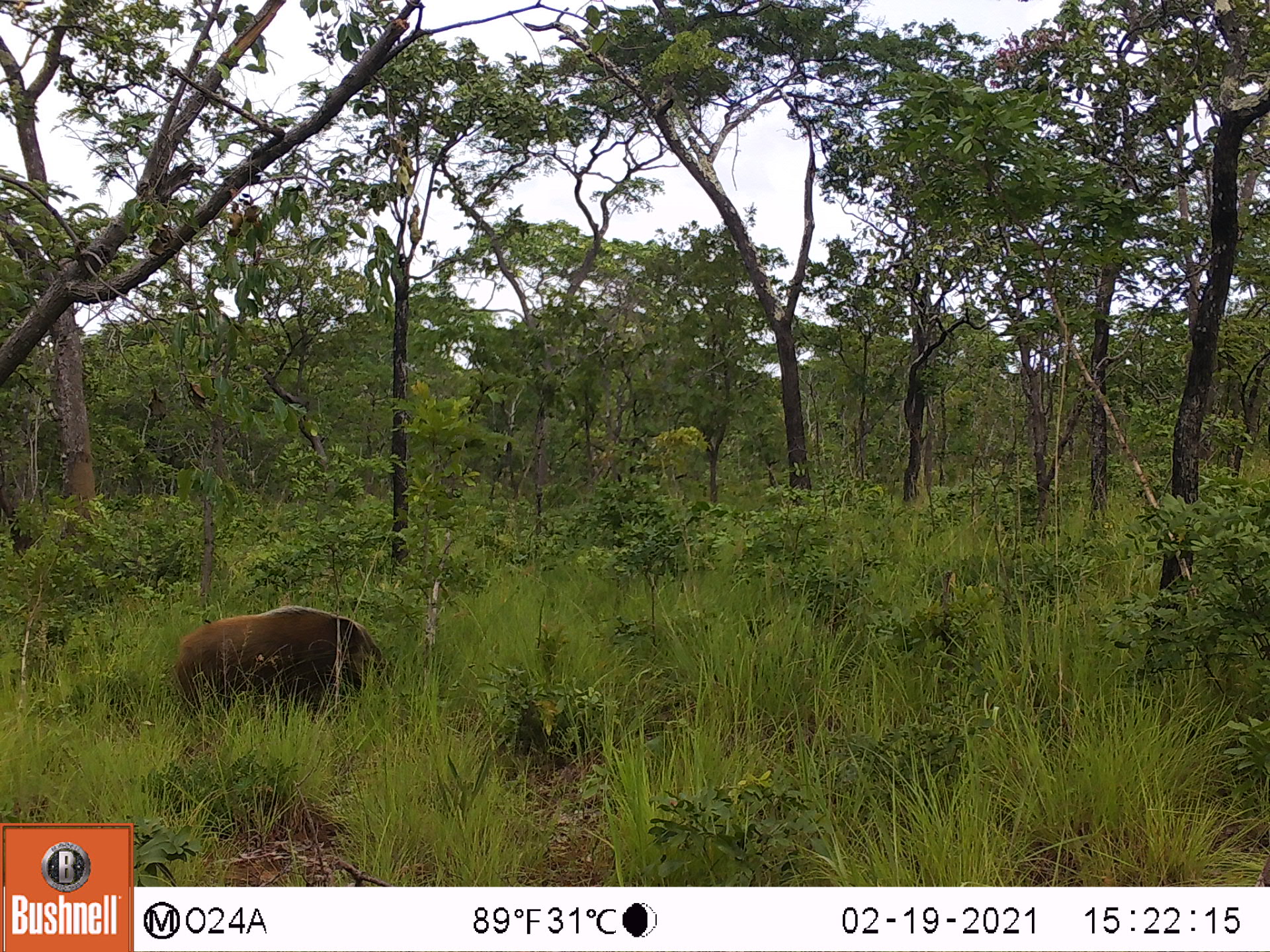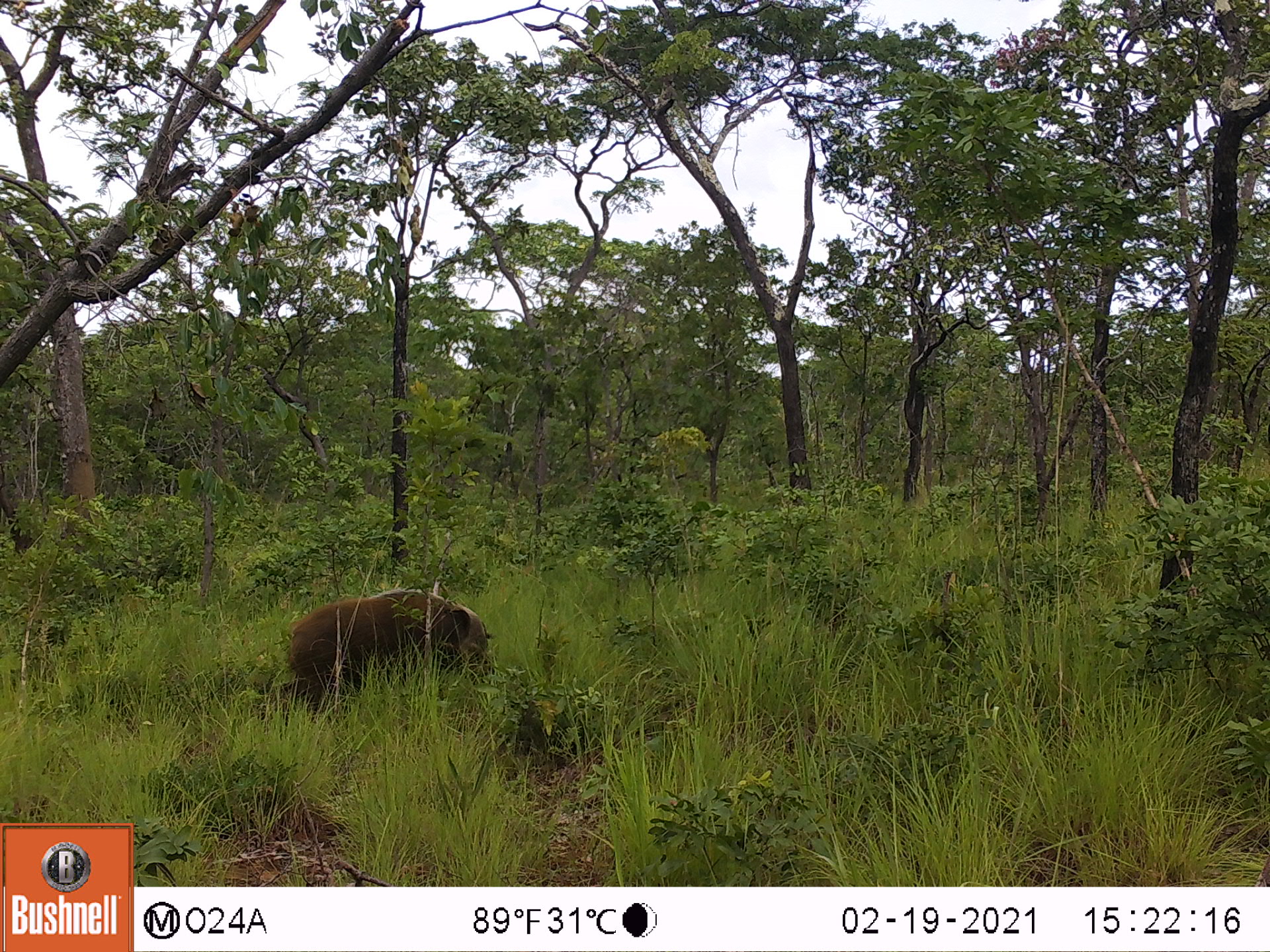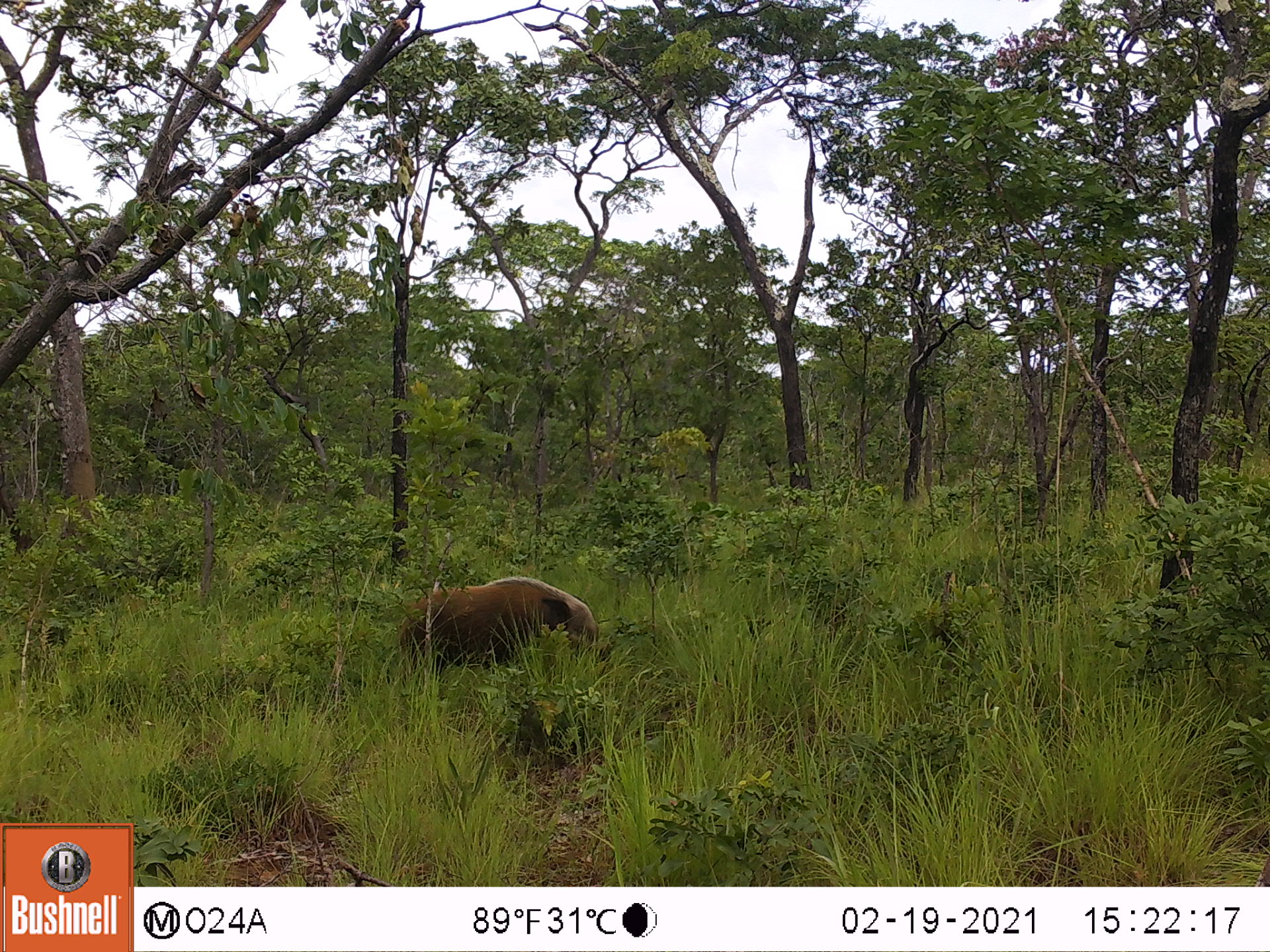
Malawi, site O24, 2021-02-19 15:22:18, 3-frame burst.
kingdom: Animalia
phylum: Chordata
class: Mammalia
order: Artiodactyla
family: Suidae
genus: Potamochoerus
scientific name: Potamochoerus larvatus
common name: bushpig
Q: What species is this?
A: Bushpig (Potamochoerus larvatus).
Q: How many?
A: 1.